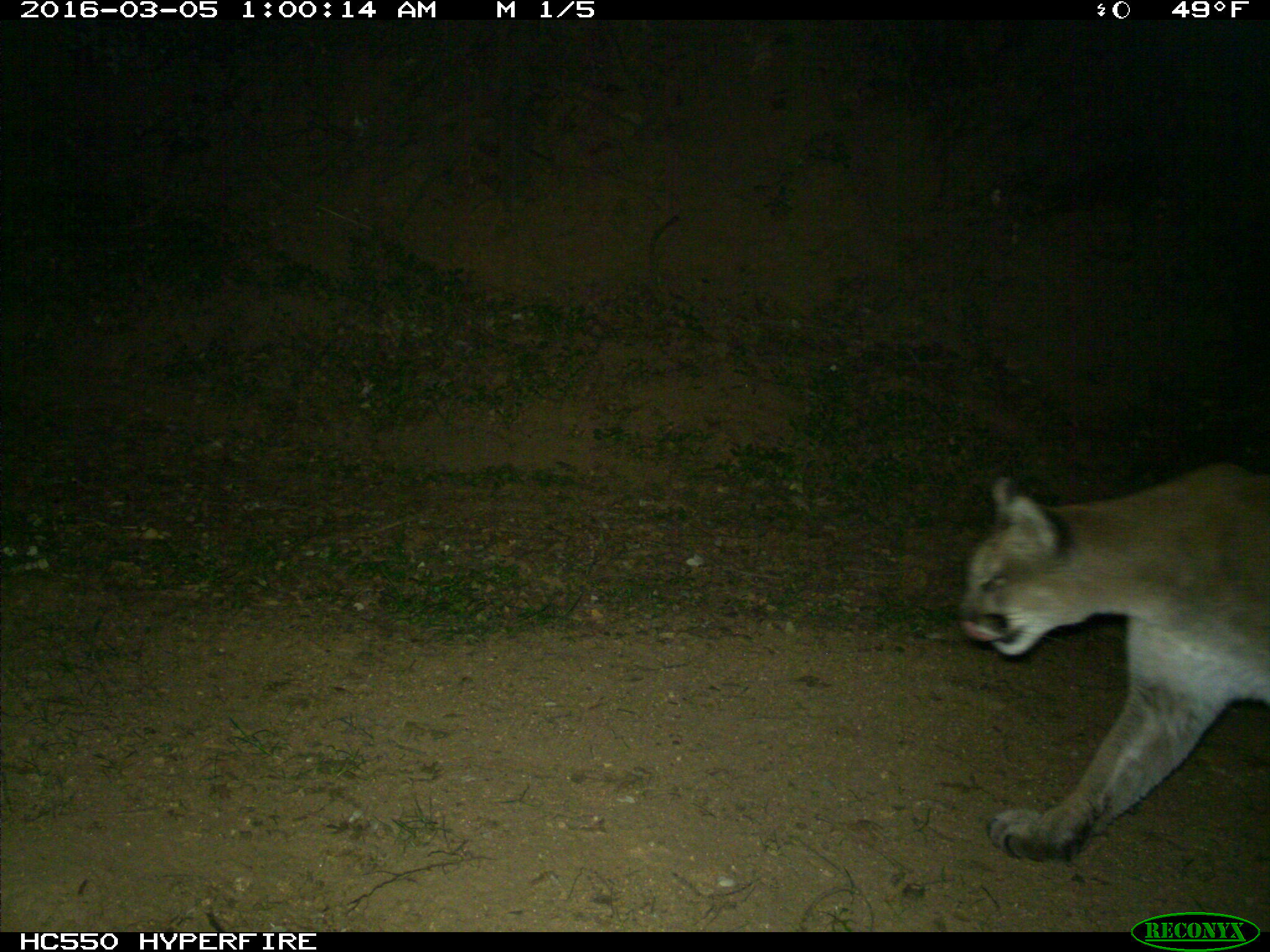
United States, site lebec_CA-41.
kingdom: Animalia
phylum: Chordata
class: Mammalia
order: Carnivora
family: Felidae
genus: Puma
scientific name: Puma concolor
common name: mountain lion